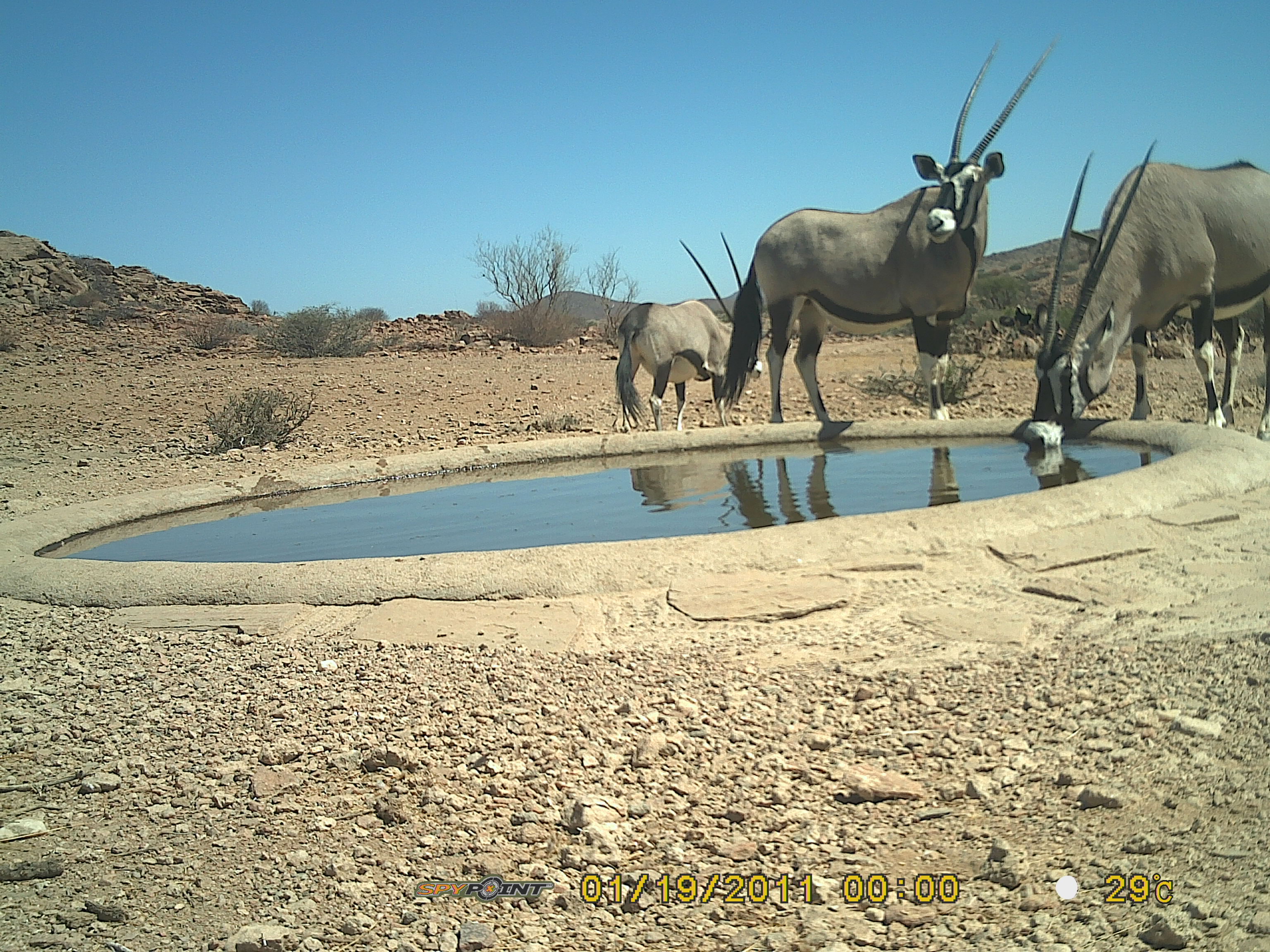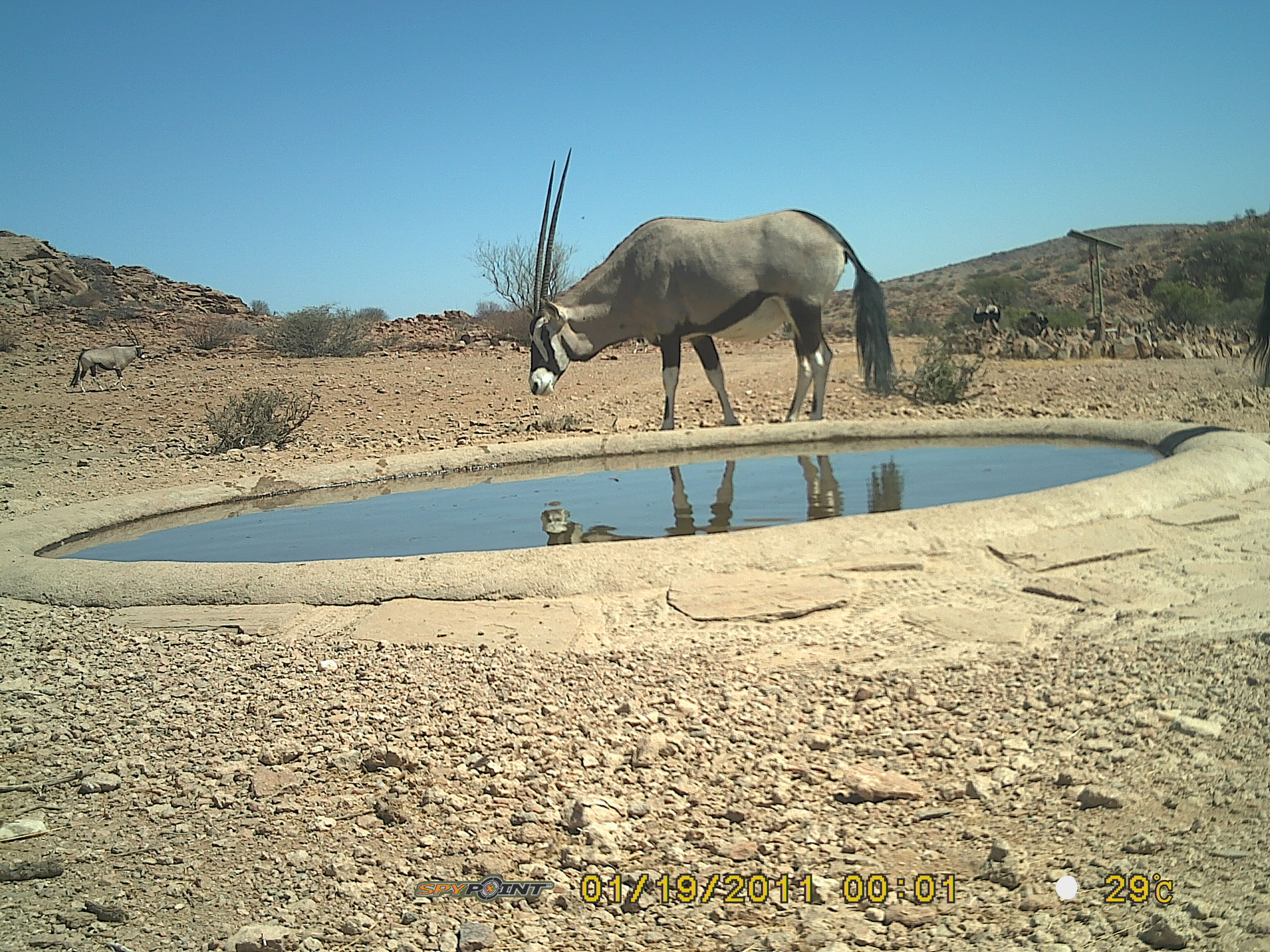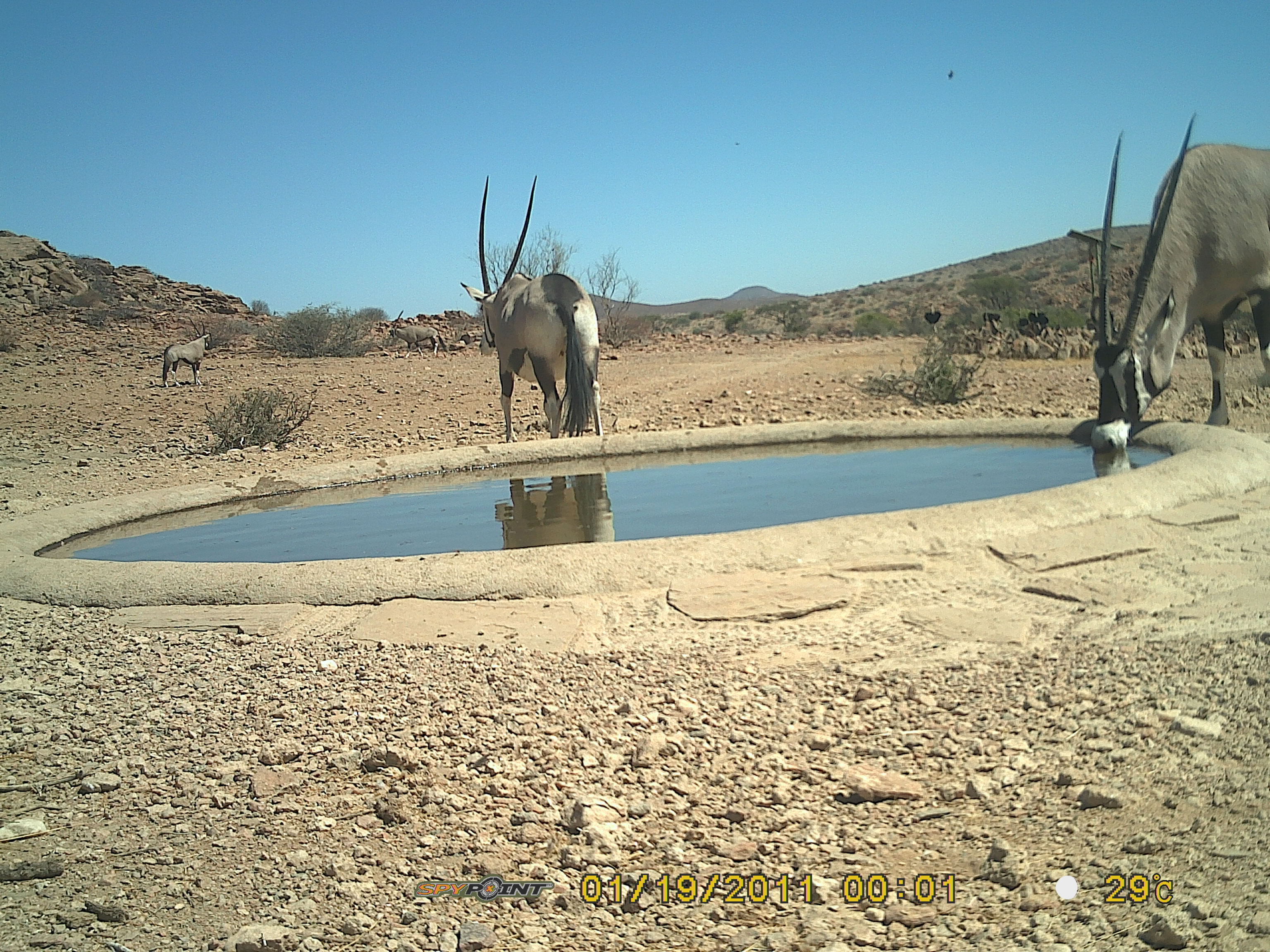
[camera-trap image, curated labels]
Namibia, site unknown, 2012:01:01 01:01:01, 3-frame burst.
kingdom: Animalia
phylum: Chordata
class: Mammalia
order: Artiodactyla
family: Bovidae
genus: Oryx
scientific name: Oryx gazella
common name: gemsbok